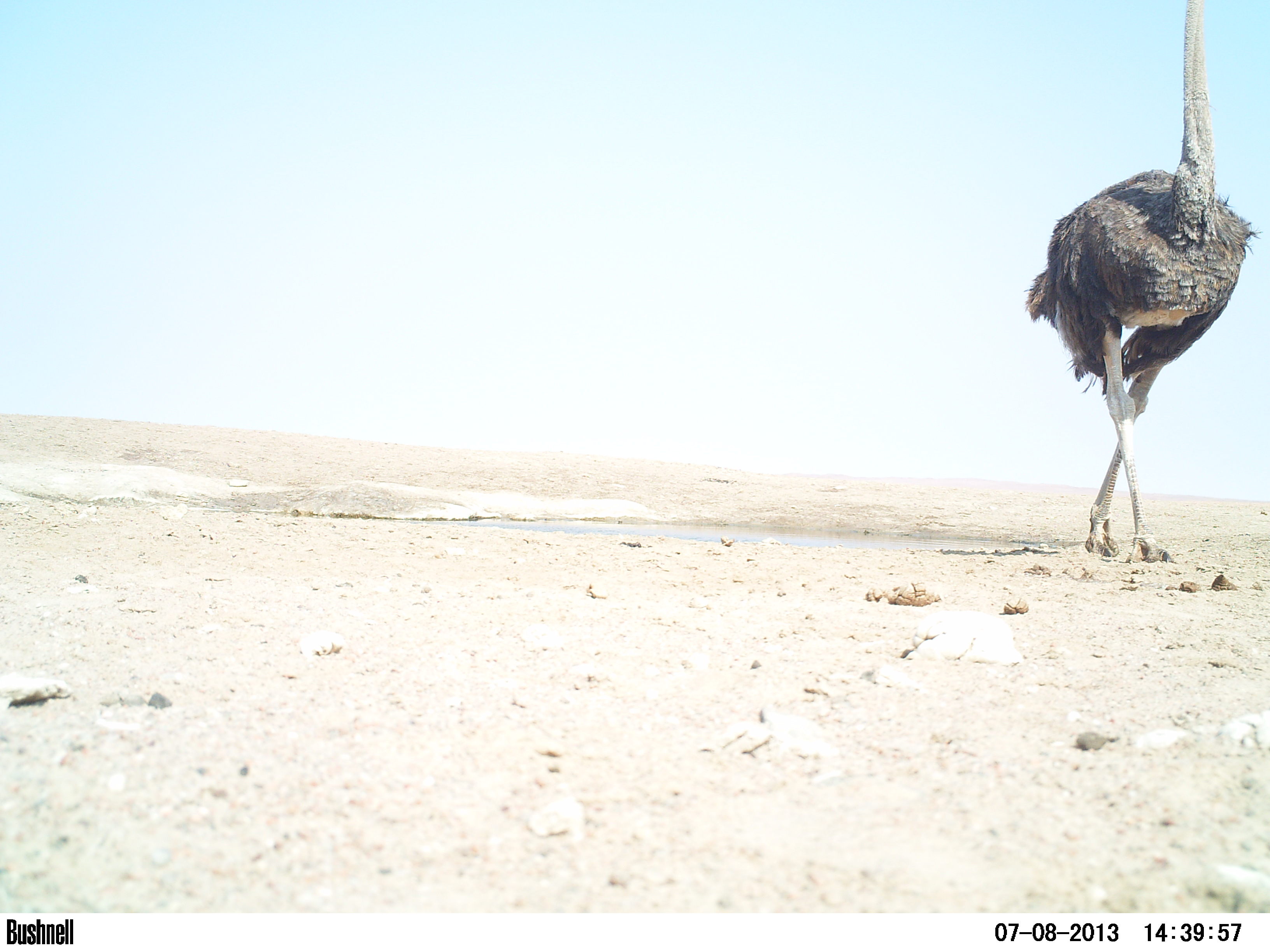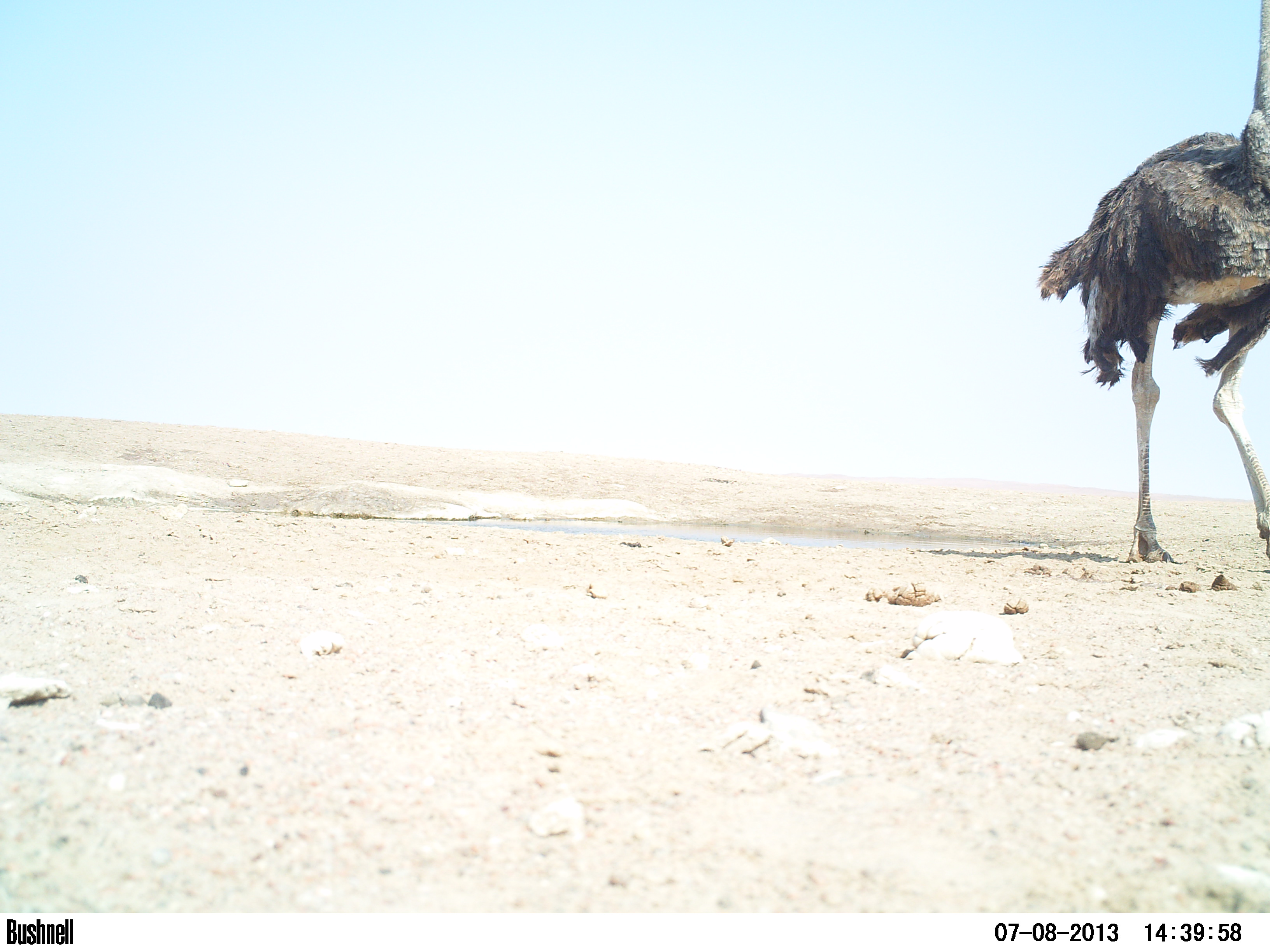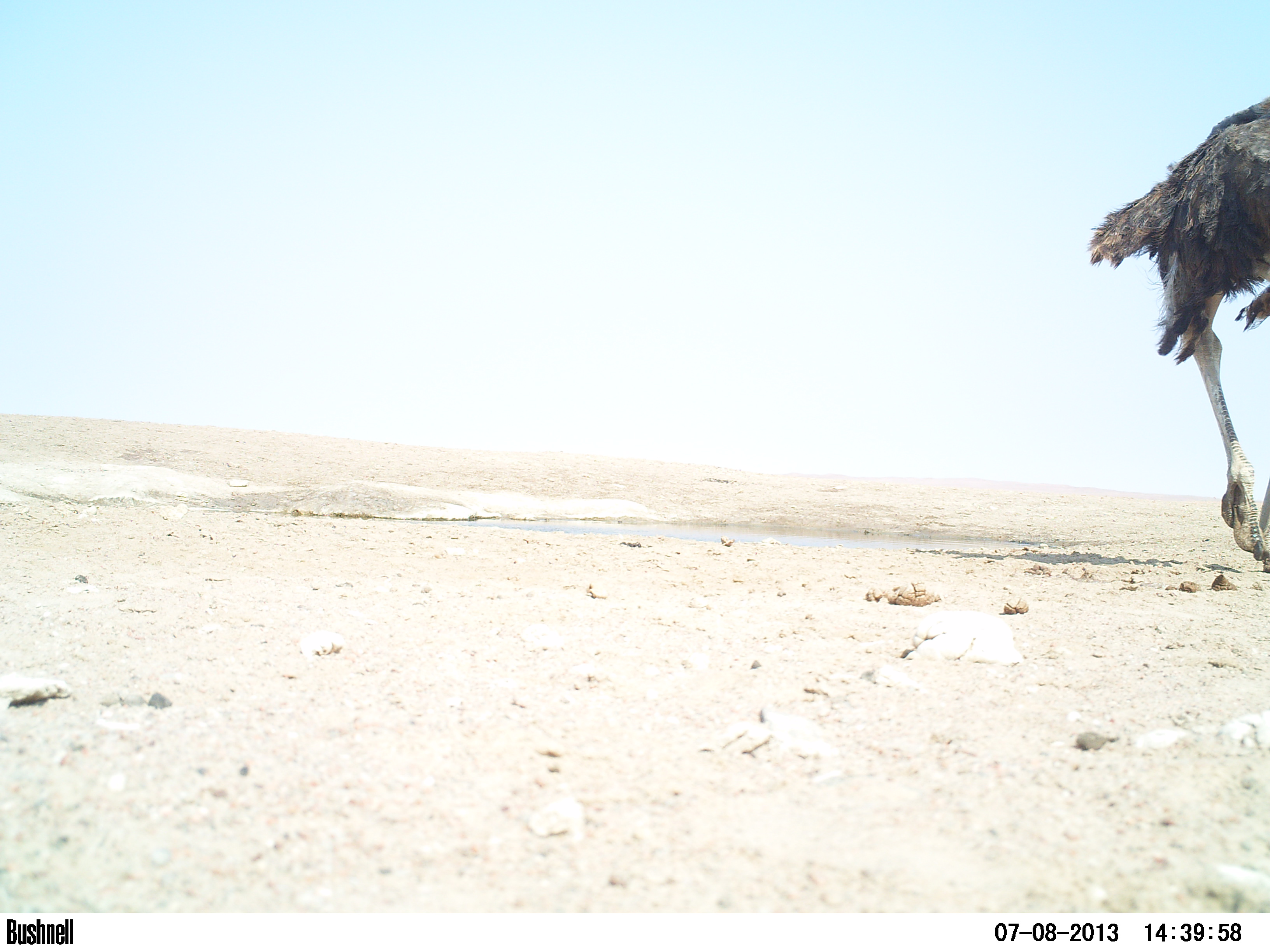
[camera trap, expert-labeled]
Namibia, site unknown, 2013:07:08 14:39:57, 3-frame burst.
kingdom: Animalia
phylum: Chordata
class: Aves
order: Struthioniformes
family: Struthionidae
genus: Struthio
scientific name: Struthio camelus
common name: common ostrich